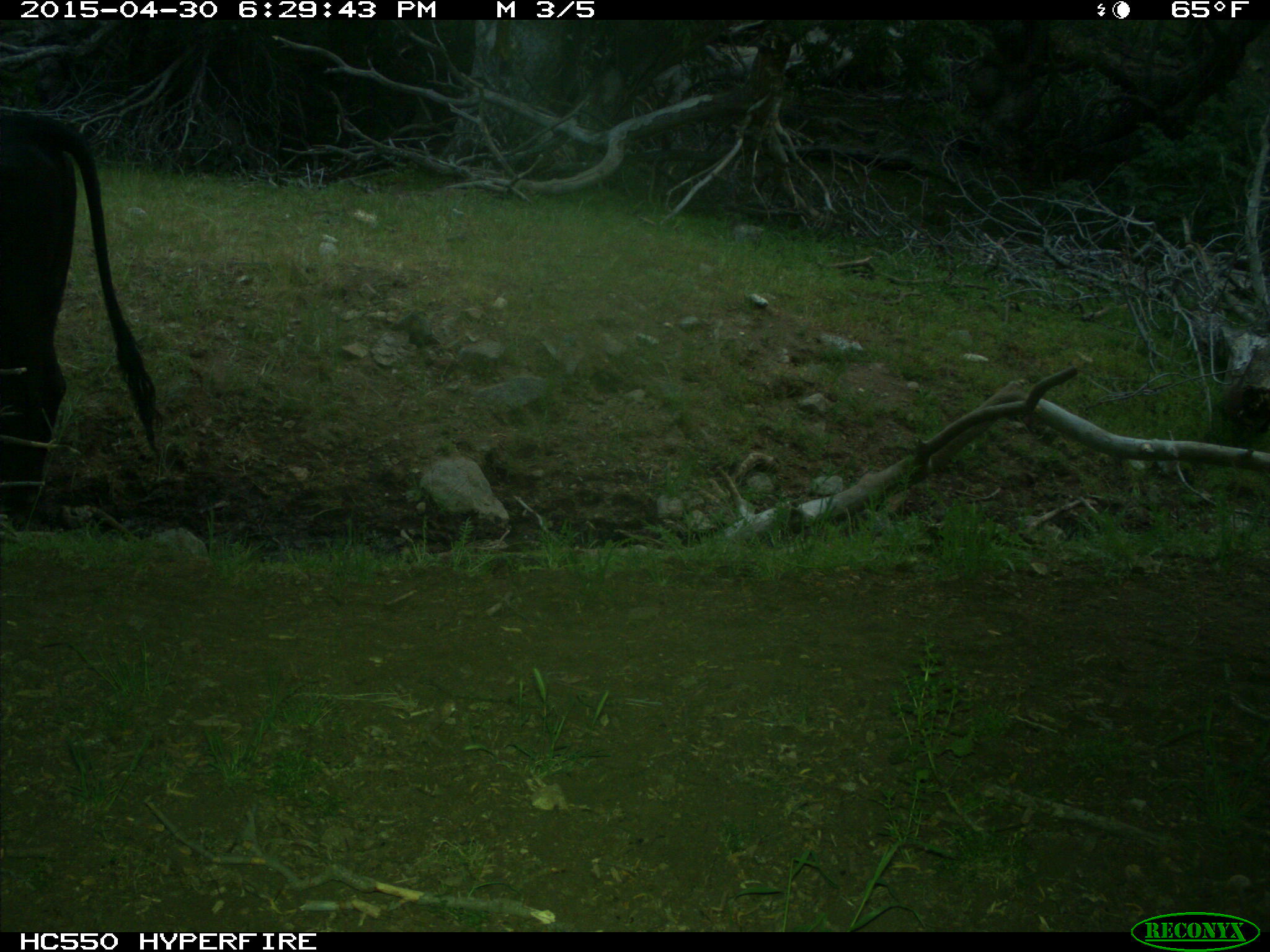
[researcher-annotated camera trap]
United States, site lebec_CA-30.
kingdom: Animalia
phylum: Chordata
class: Mammalia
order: Artiodactyla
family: Bovidae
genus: Bos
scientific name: Bos taurus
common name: domestic cow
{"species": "Bos taurus (domestic cow)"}